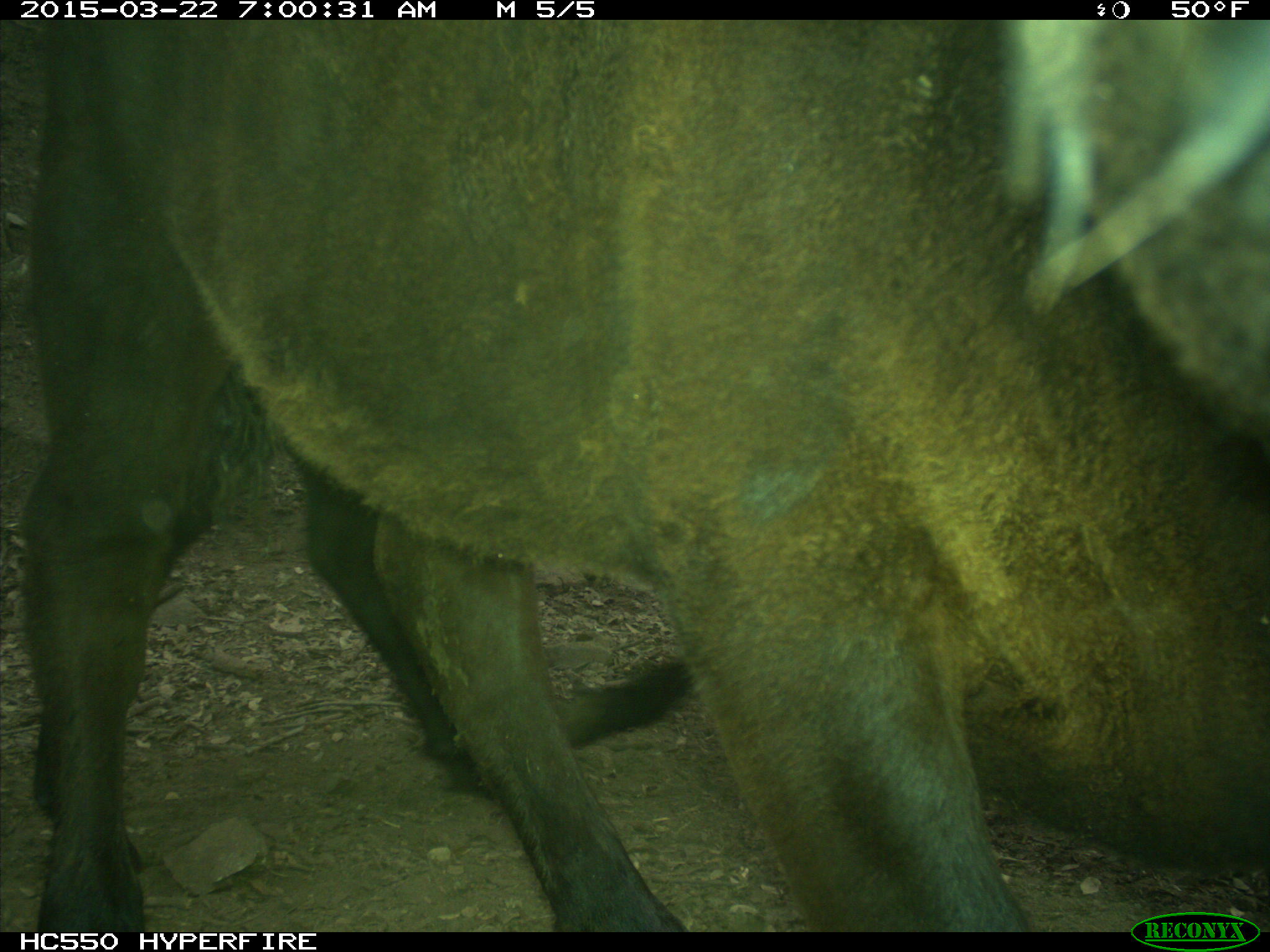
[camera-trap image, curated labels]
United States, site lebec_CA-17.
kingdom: Animalia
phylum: Chordata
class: Mammalia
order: Artiodactyla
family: Bovidae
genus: Bos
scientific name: Bos taurus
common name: domestic cow